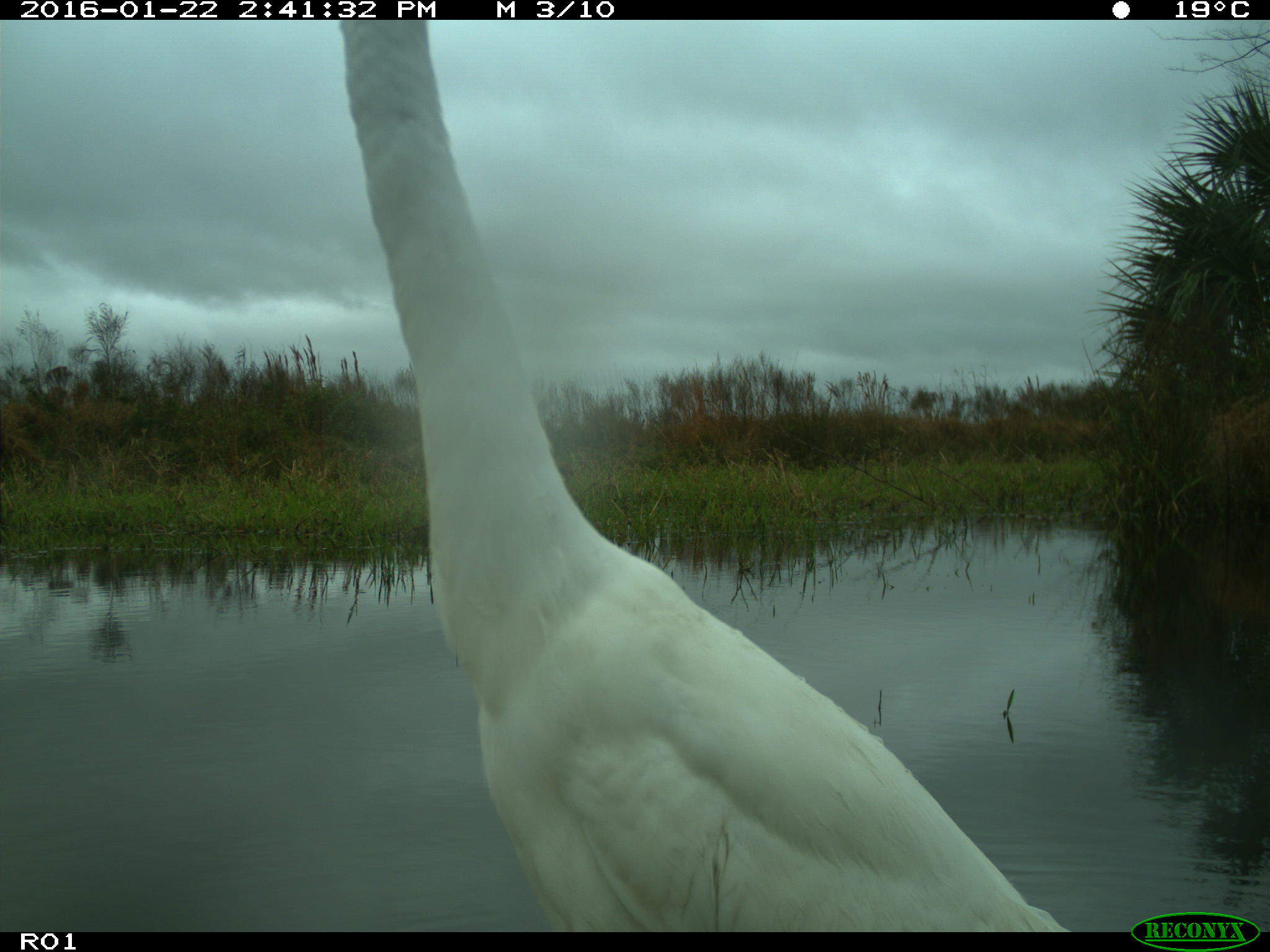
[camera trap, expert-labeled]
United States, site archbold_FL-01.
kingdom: Animalia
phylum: Chordata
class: Aves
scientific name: Aves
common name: birds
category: unidentified bird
Unidentified bird (birds) (Aves).